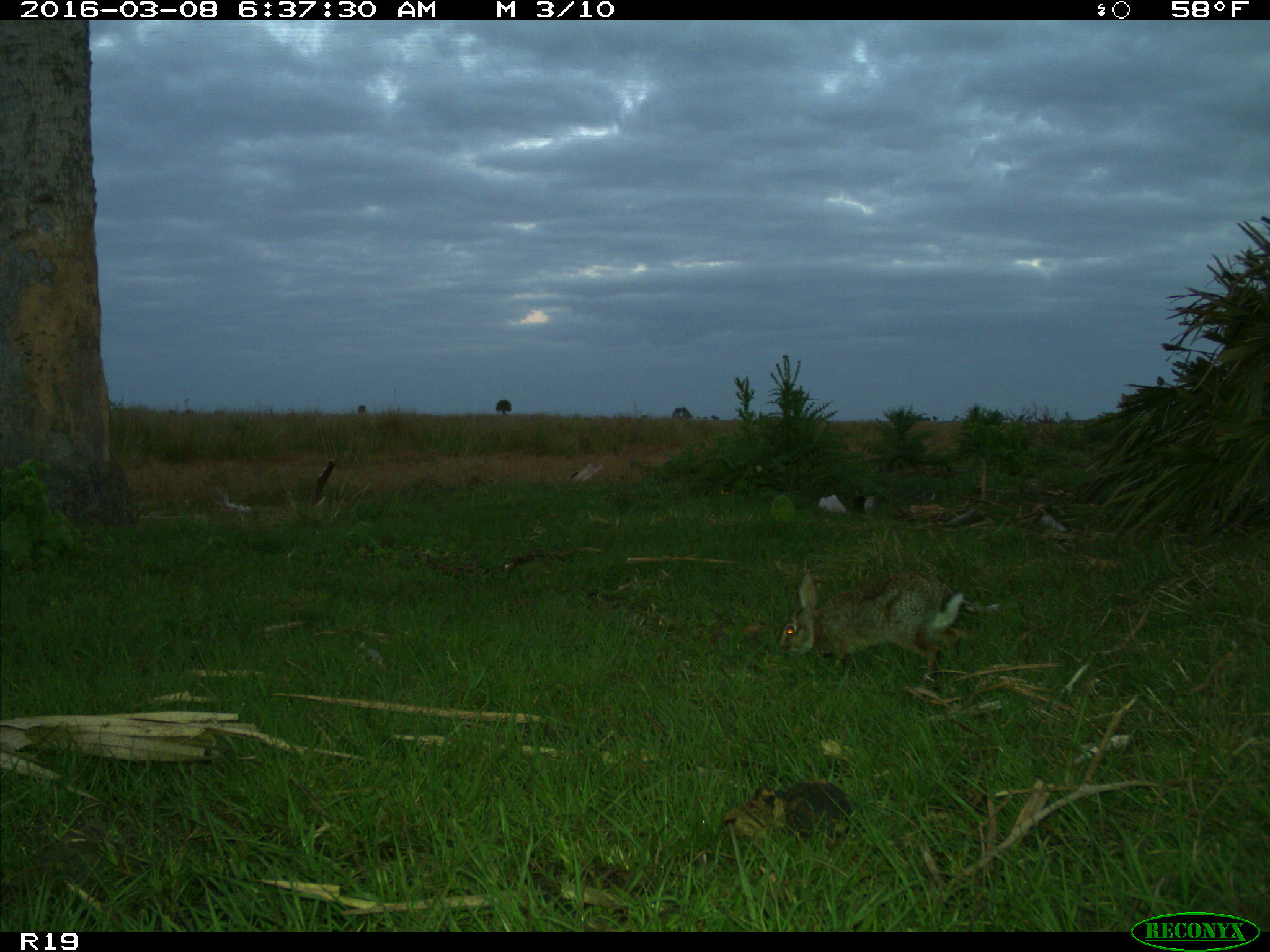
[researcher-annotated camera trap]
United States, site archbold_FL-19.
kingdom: Animalia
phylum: Chordata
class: Mammalia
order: Lagomorpha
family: Leporidae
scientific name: Leporidae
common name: rabbits and hares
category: unidentified rabbit